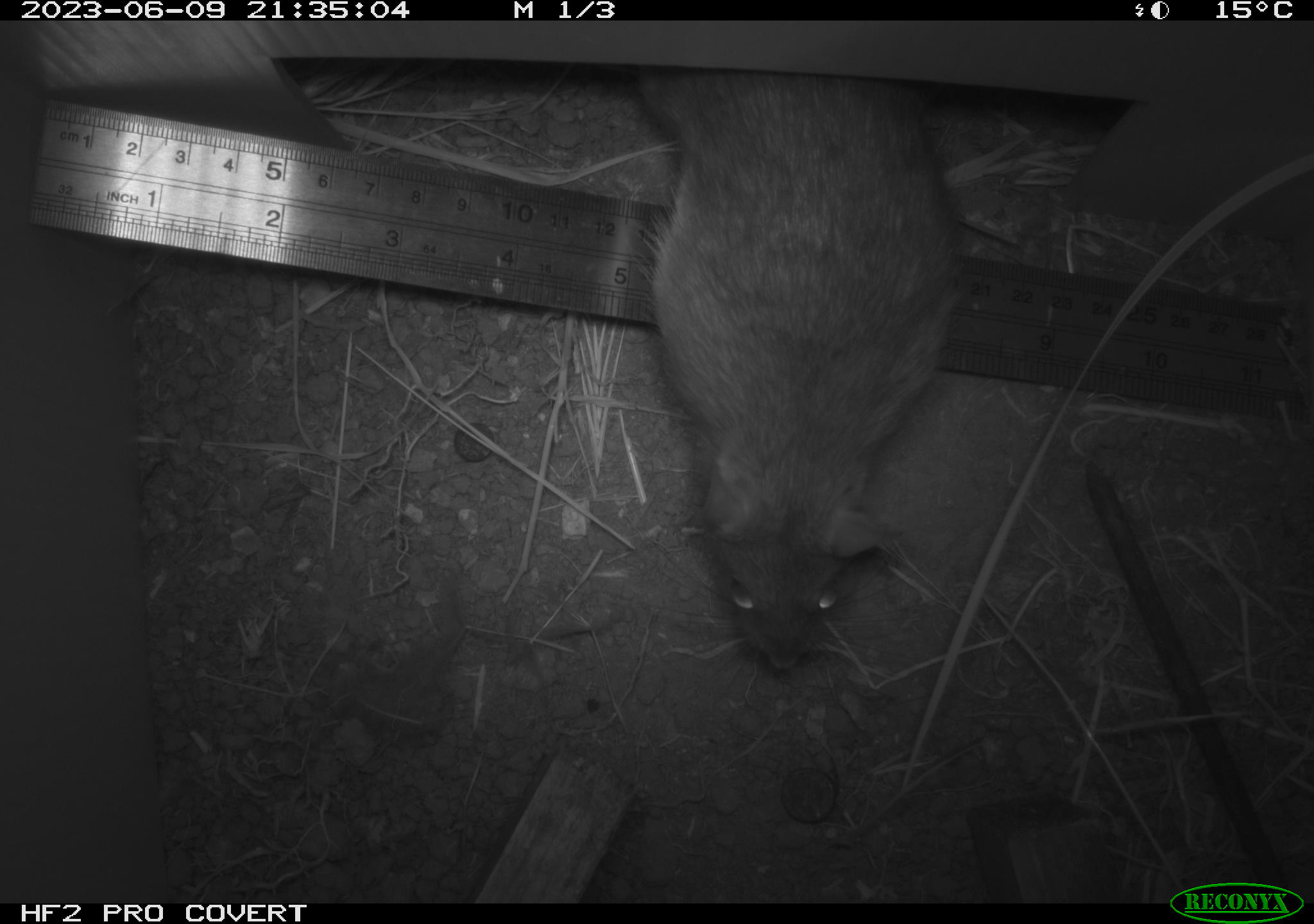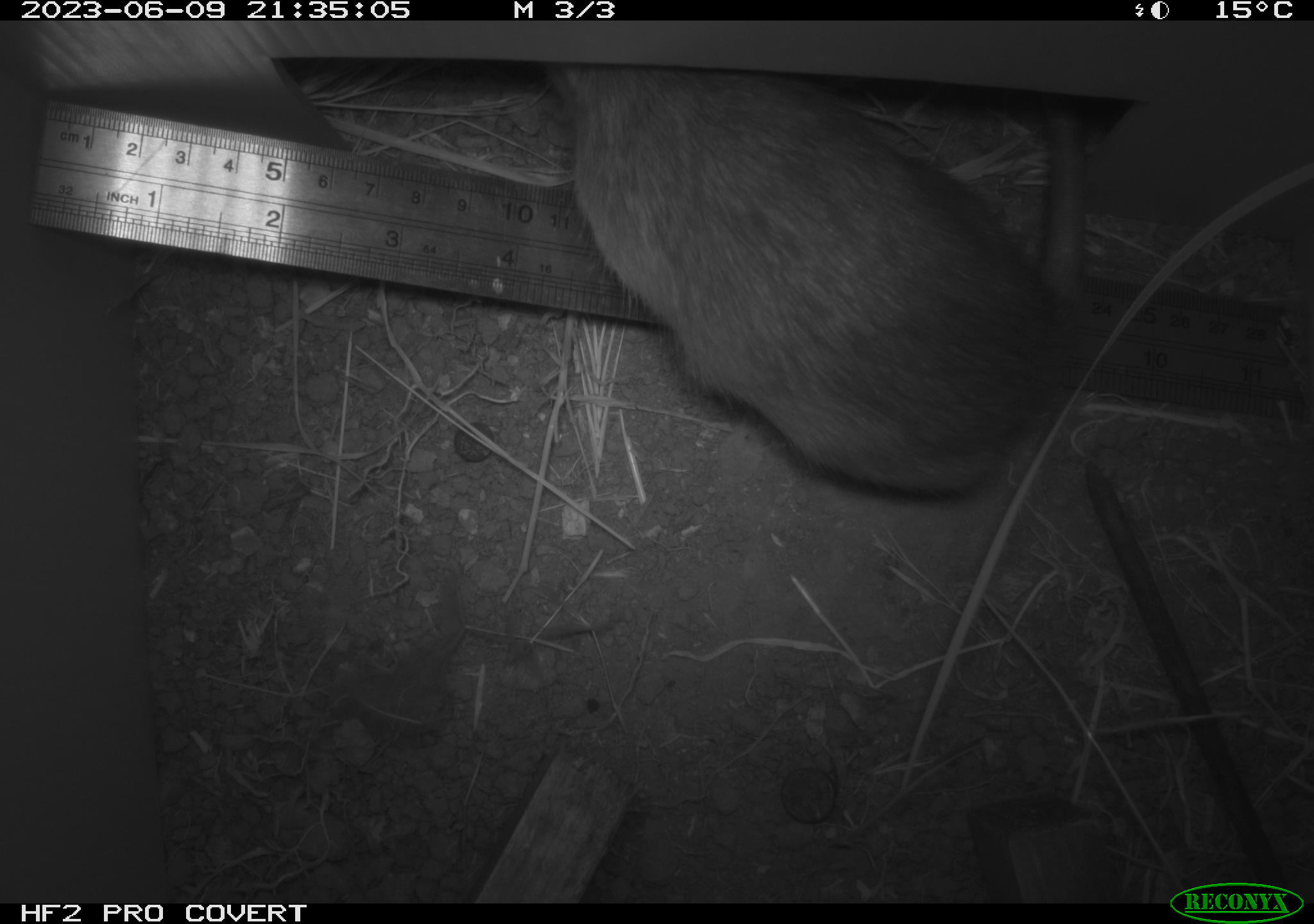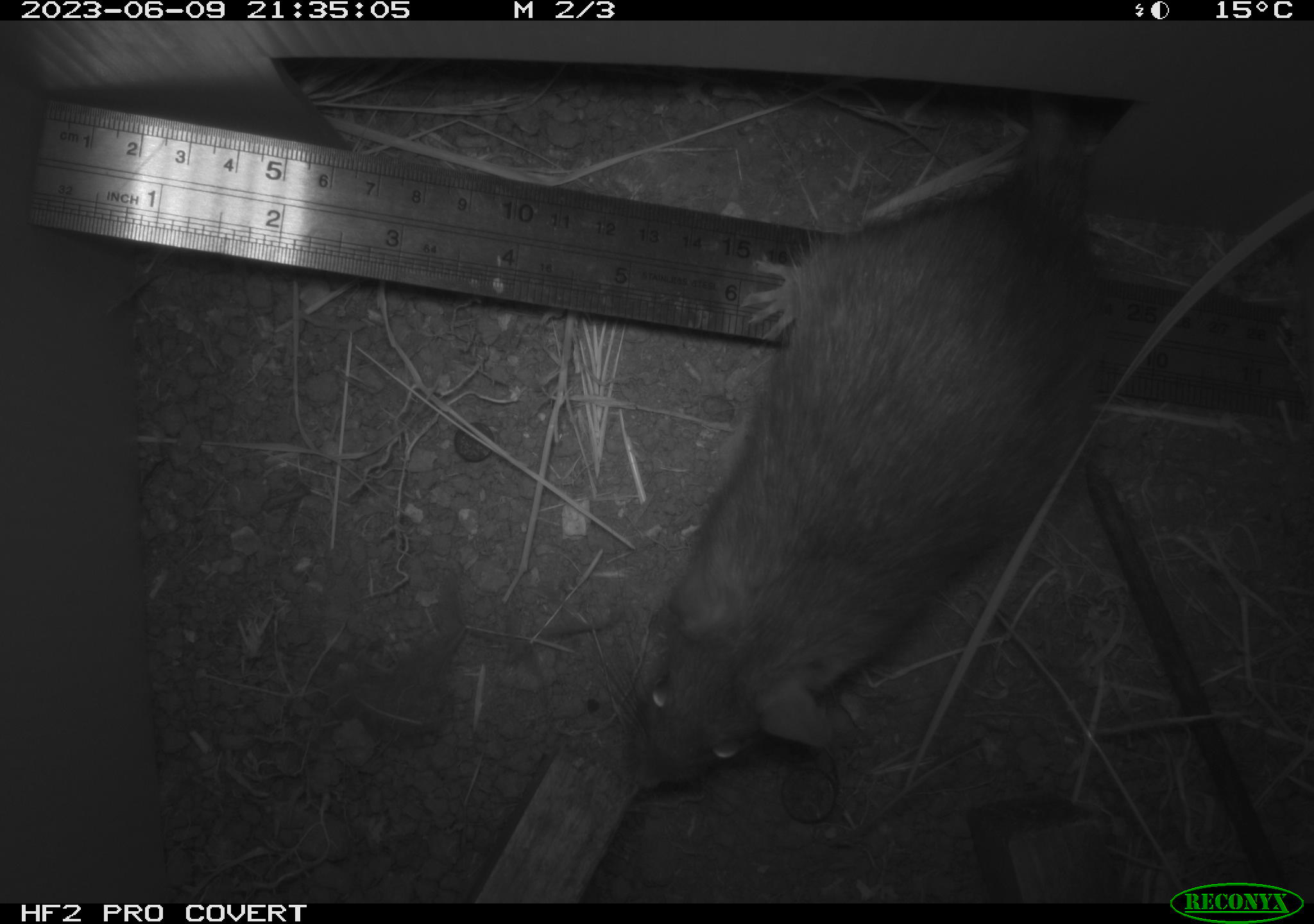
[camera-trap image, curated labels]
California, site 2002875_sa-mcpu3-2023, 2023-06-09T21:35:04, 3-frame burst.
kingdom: Animalia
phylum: Chordata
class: Mammalia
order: Rodentia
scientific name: Rodentia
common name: mouse species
Mouse species (Rodentia).